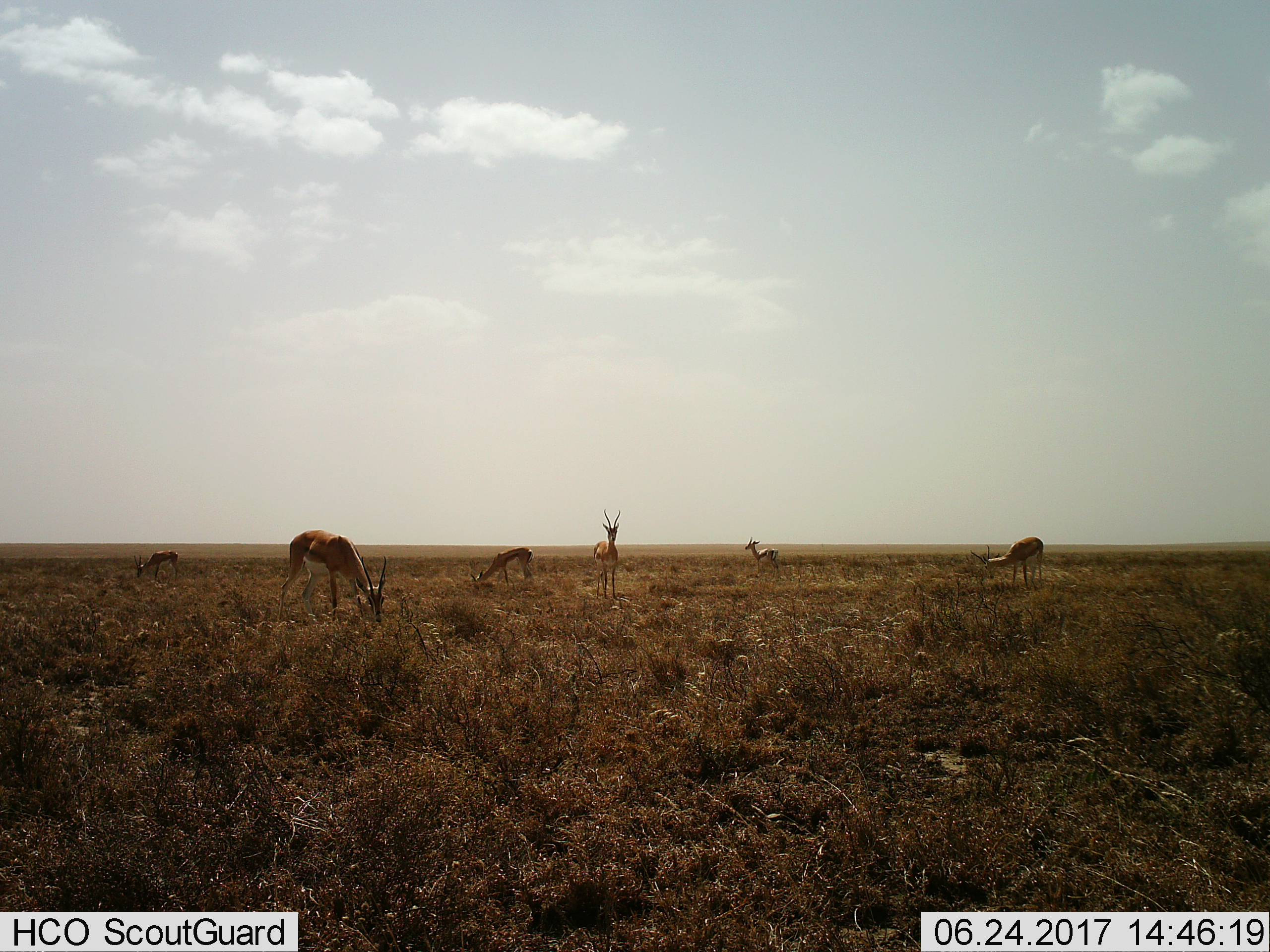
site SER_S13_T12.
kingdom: Animalia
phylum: Chordata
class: Mammalia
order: Artiodactyla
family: Bovidae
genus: Nanger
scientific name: Nanger granti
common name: grant's gazelle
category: gazellegrants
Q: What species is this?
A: Gazellegrants (grant's gazelle) (Nanger granti).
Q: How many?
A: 6.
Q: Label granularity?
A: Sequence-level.